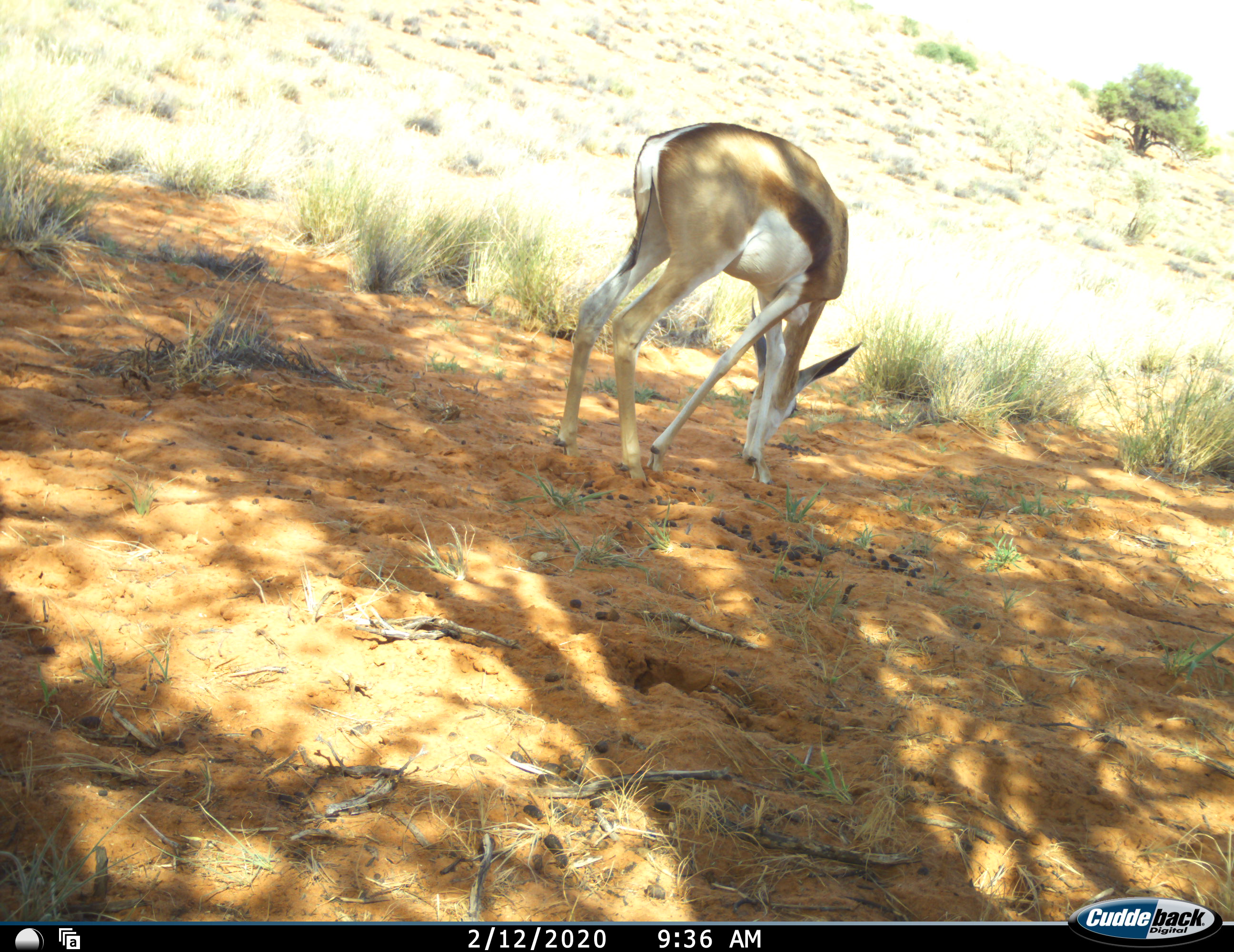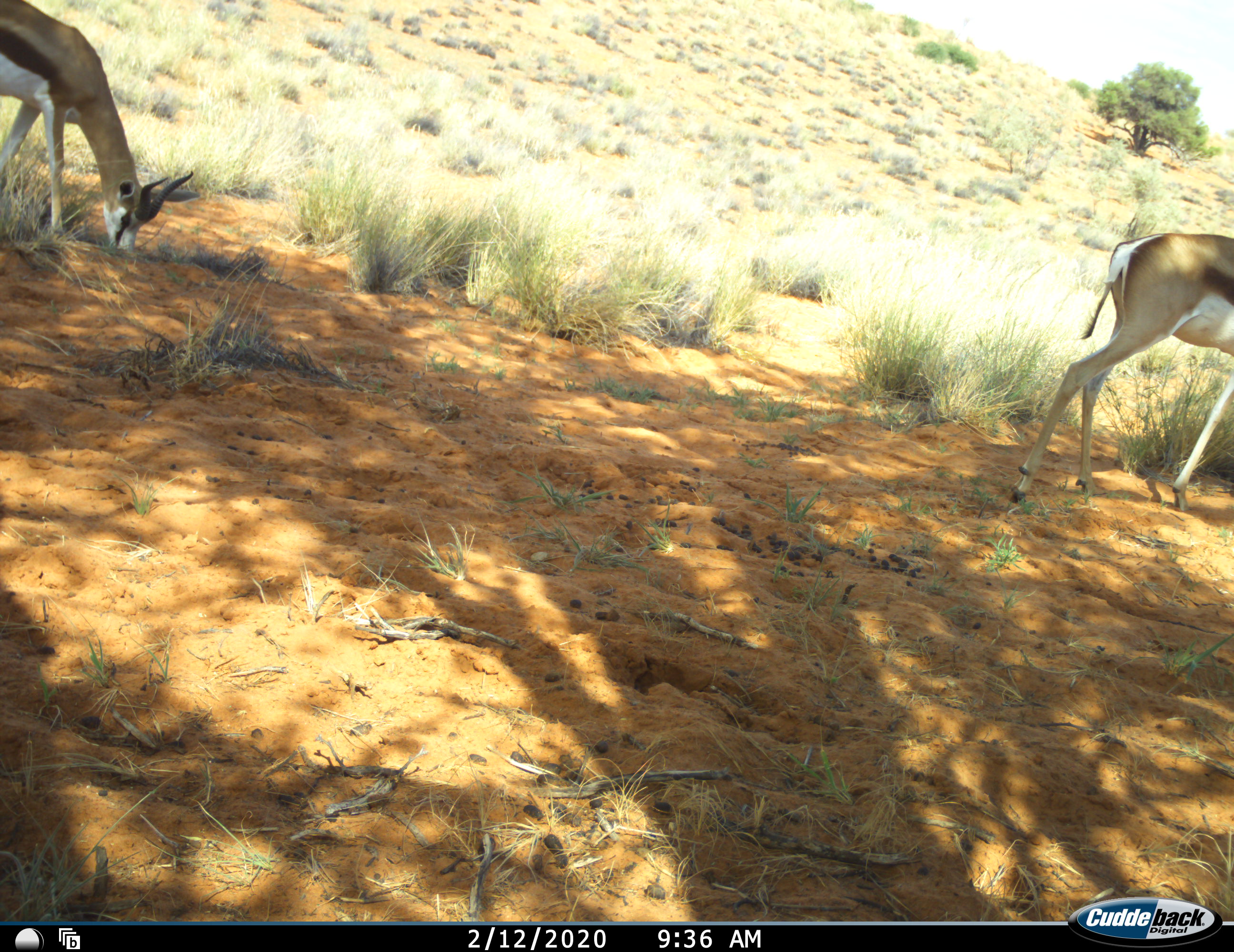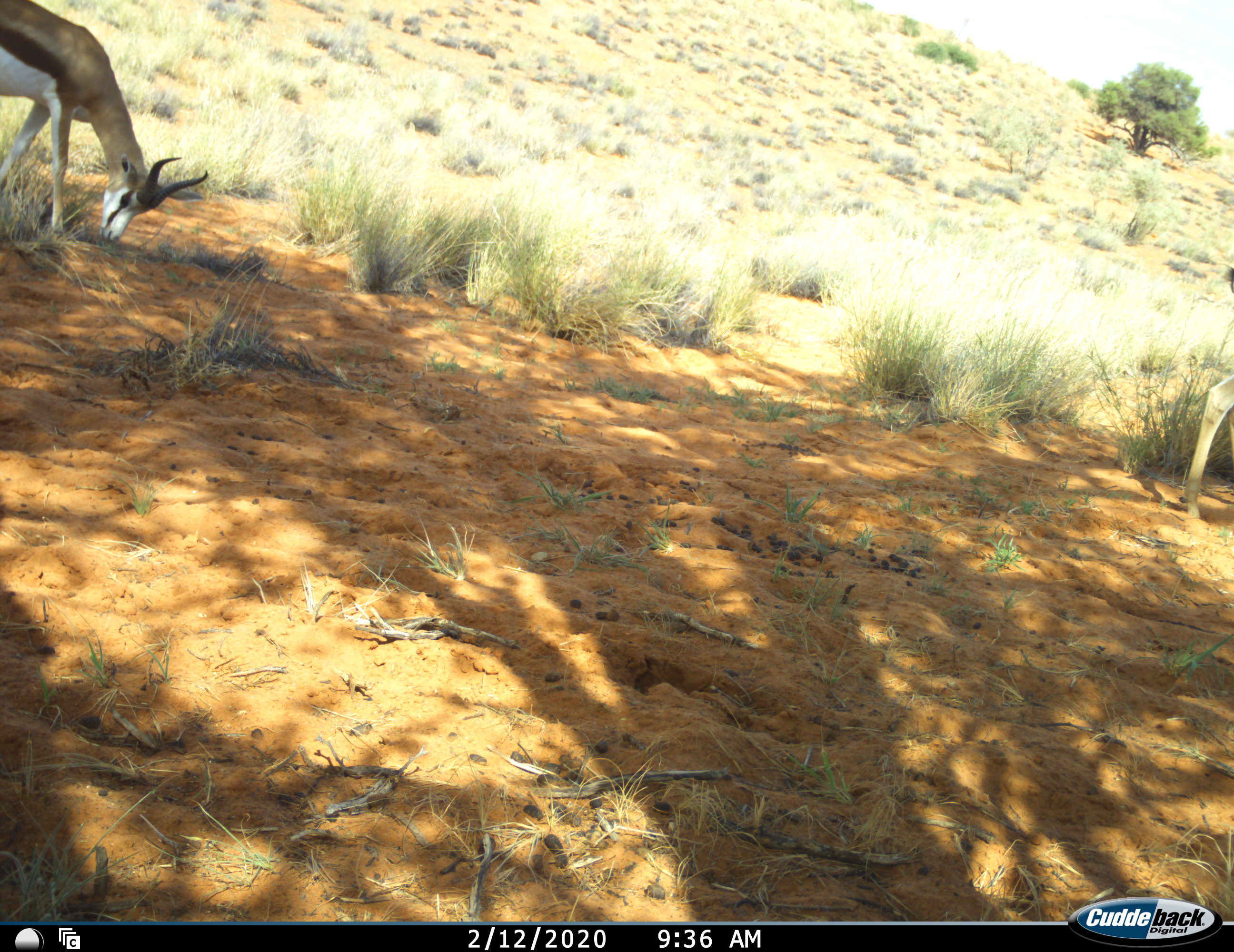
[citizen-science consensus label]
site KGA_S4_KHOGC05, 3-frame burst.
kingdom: Animalia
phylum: Chordata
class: Mammalia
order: Artiodactyla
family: Bovidae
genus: Antidorcas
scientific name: Antidorcas marsupialis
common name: springbok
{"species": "springbok (Antidorcas marsupialis)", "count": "2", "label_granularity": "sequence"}